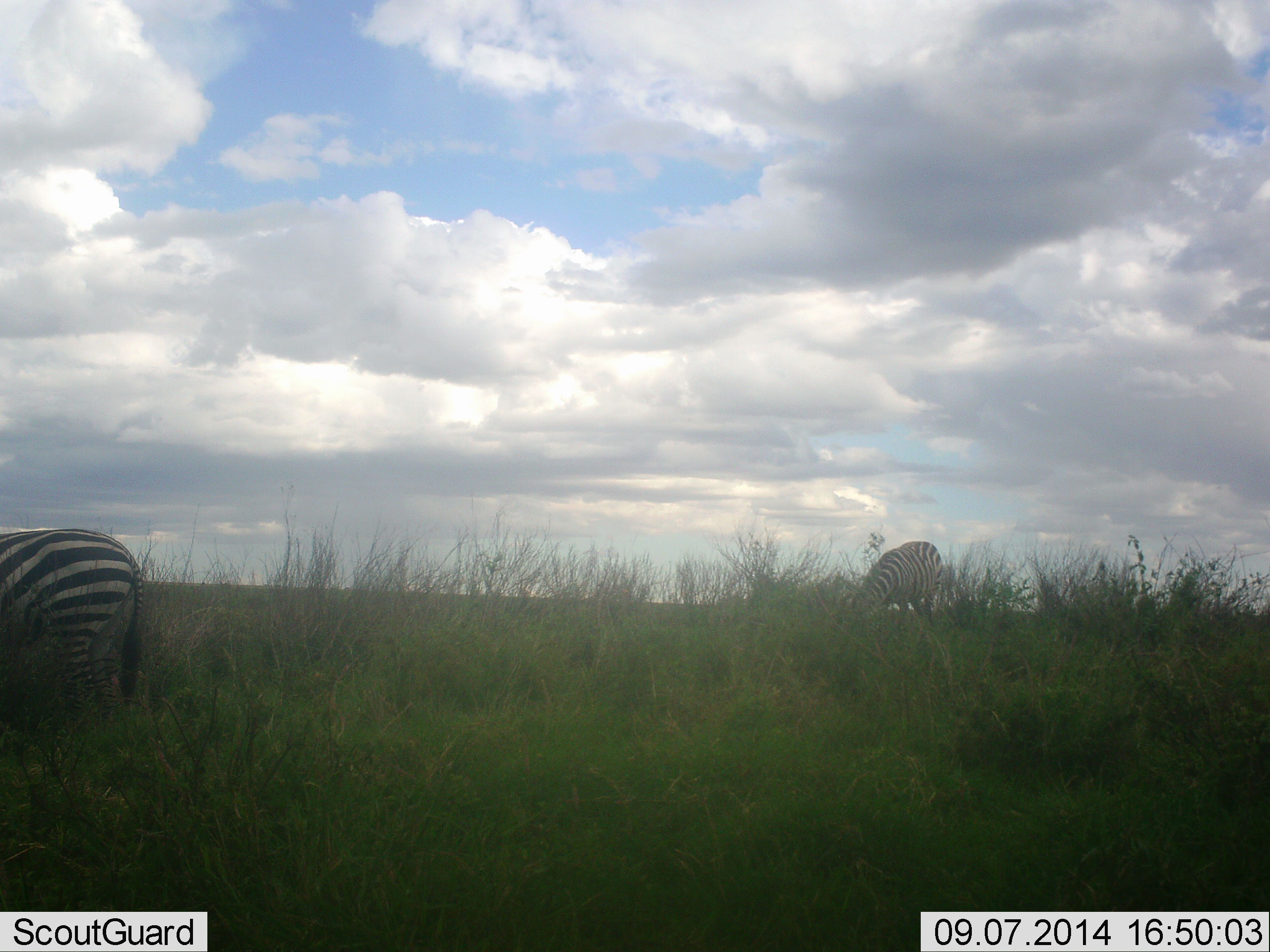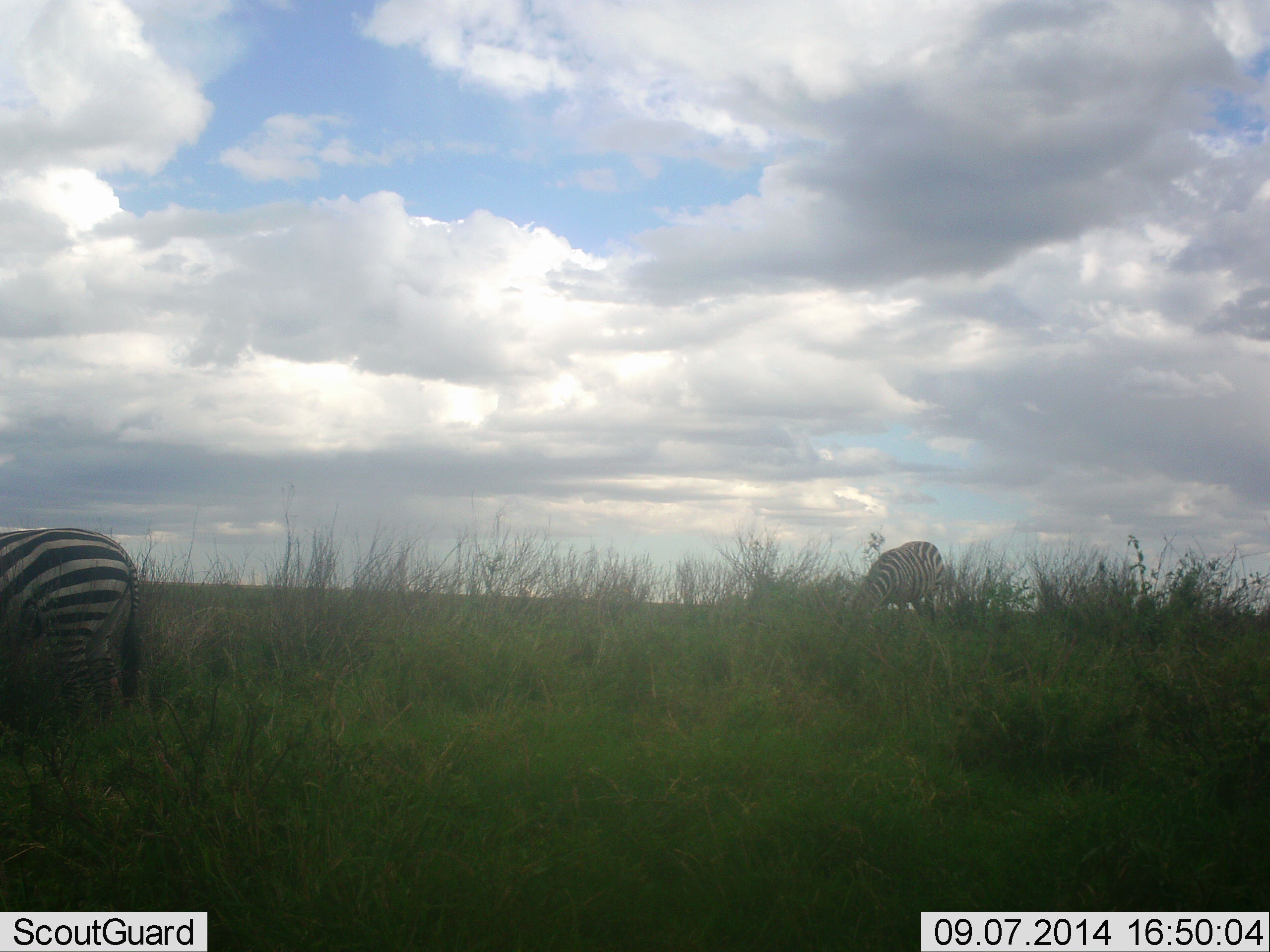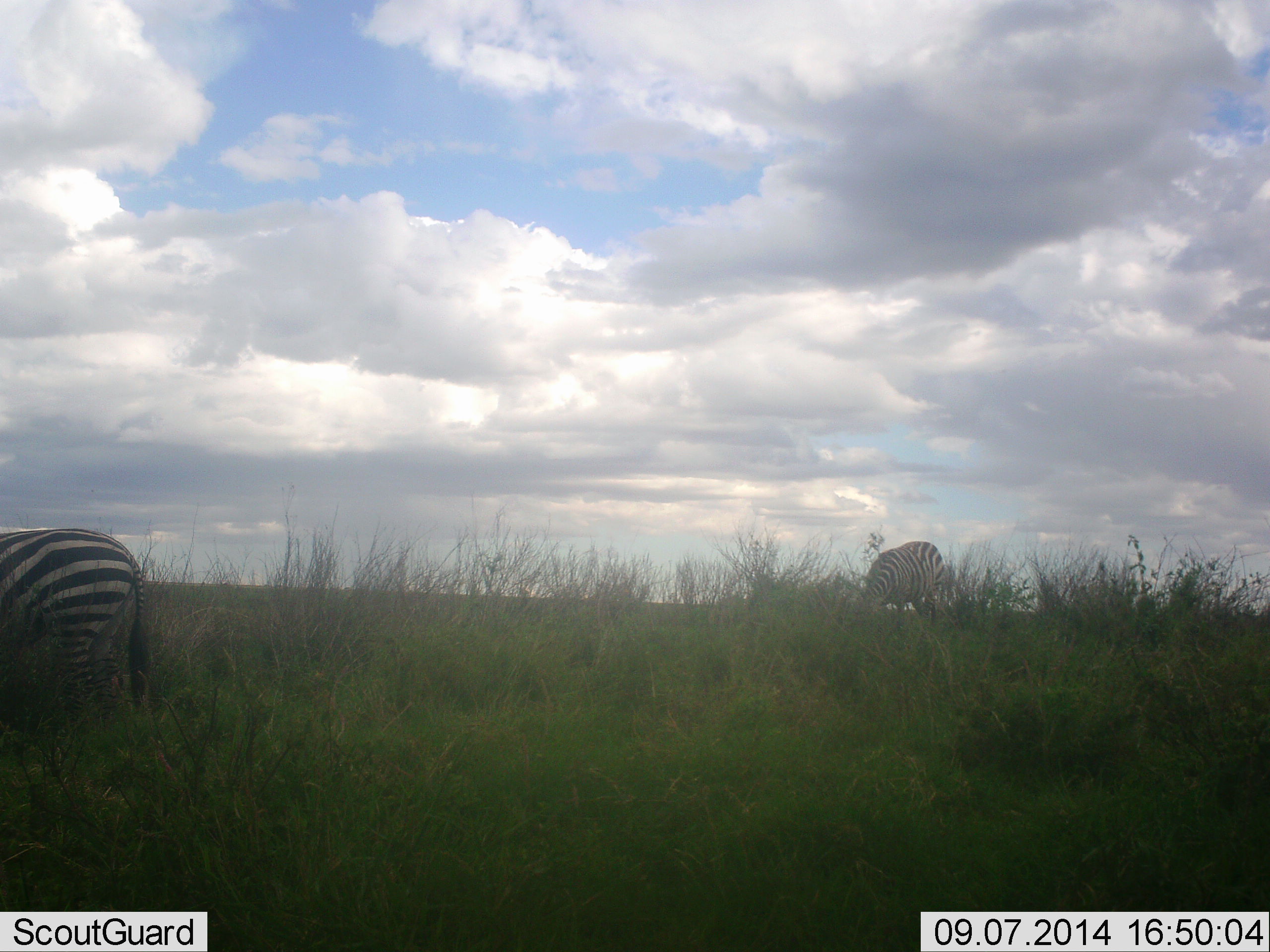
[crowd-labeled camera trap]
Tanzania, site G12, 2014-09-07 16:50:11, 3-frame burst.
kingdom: Animalia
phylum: Chordata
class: Mammalia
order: Perissodactyla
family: Equidae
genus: Equus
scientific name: Equus quagga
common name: plains zebra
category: zebra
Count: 2.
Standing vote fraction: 40%.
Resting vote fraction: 0%.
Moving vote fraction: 0%.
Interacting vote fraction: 0%.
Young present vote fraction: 0%.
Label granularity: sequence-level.